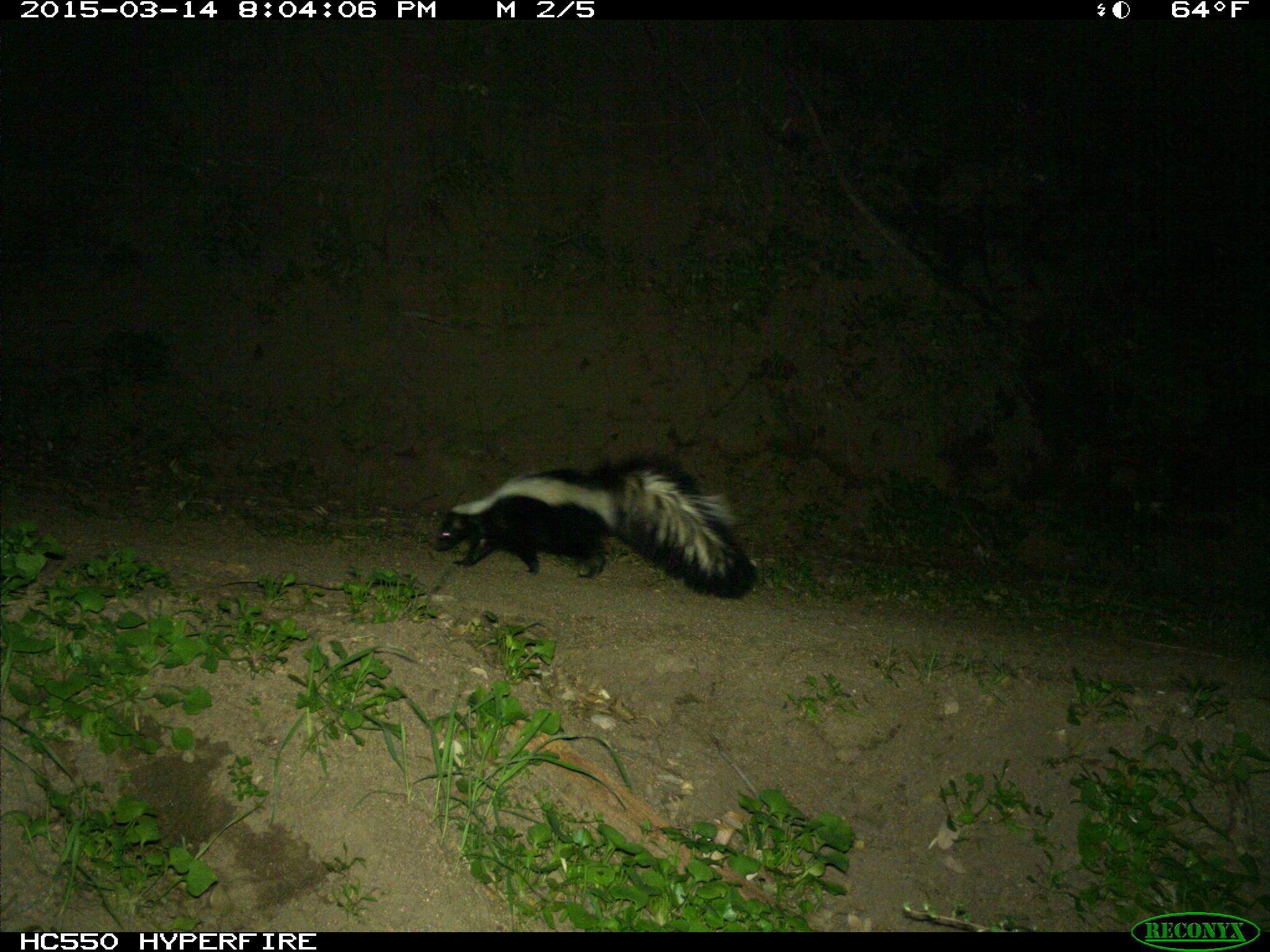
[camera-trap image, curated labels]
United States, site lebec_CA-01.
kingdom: Animalia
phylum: Chordata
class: Mammalia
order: Carnivora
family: Mephitidae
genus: Mephitis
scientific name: Mephitis mephitis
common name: striped skunk